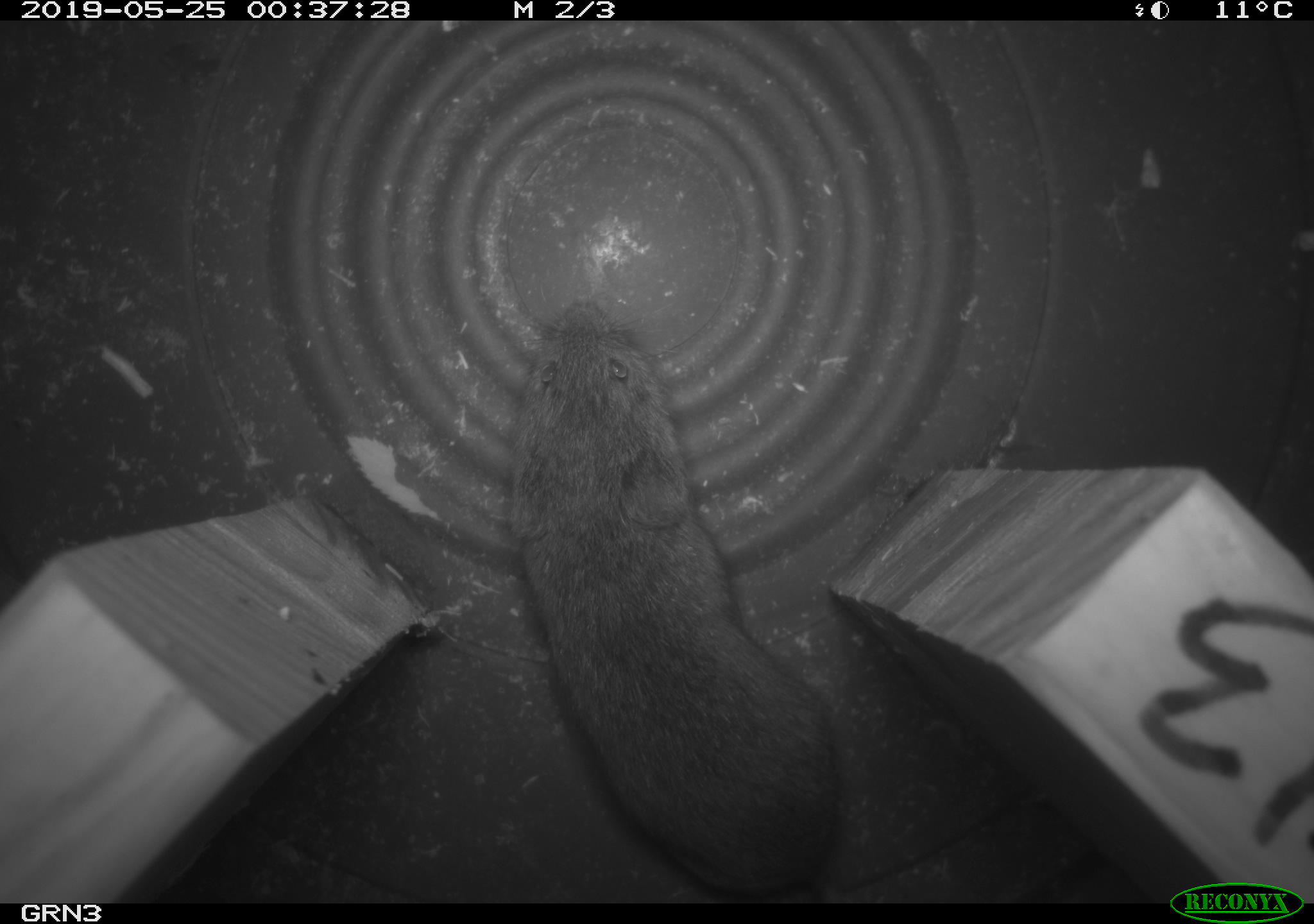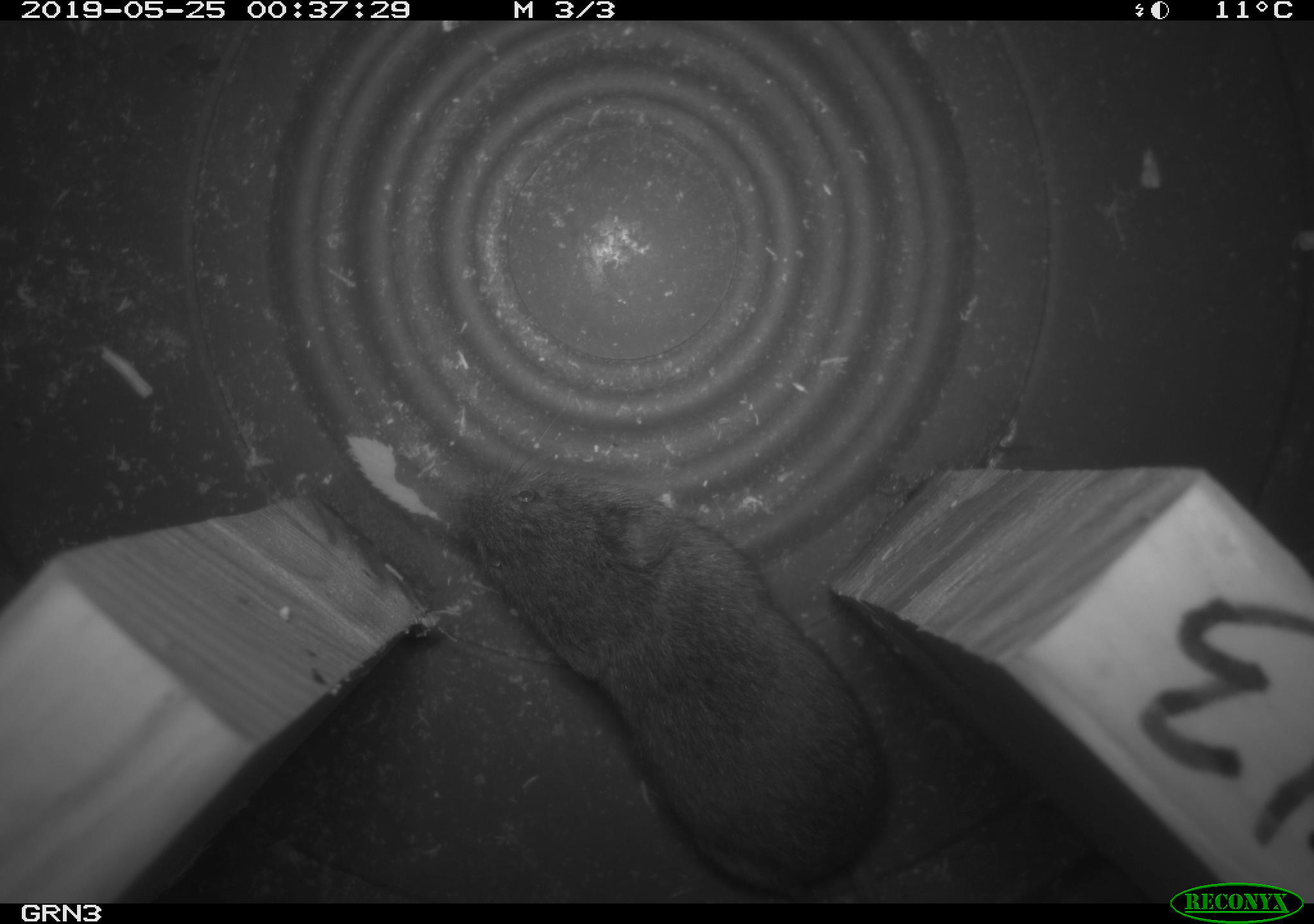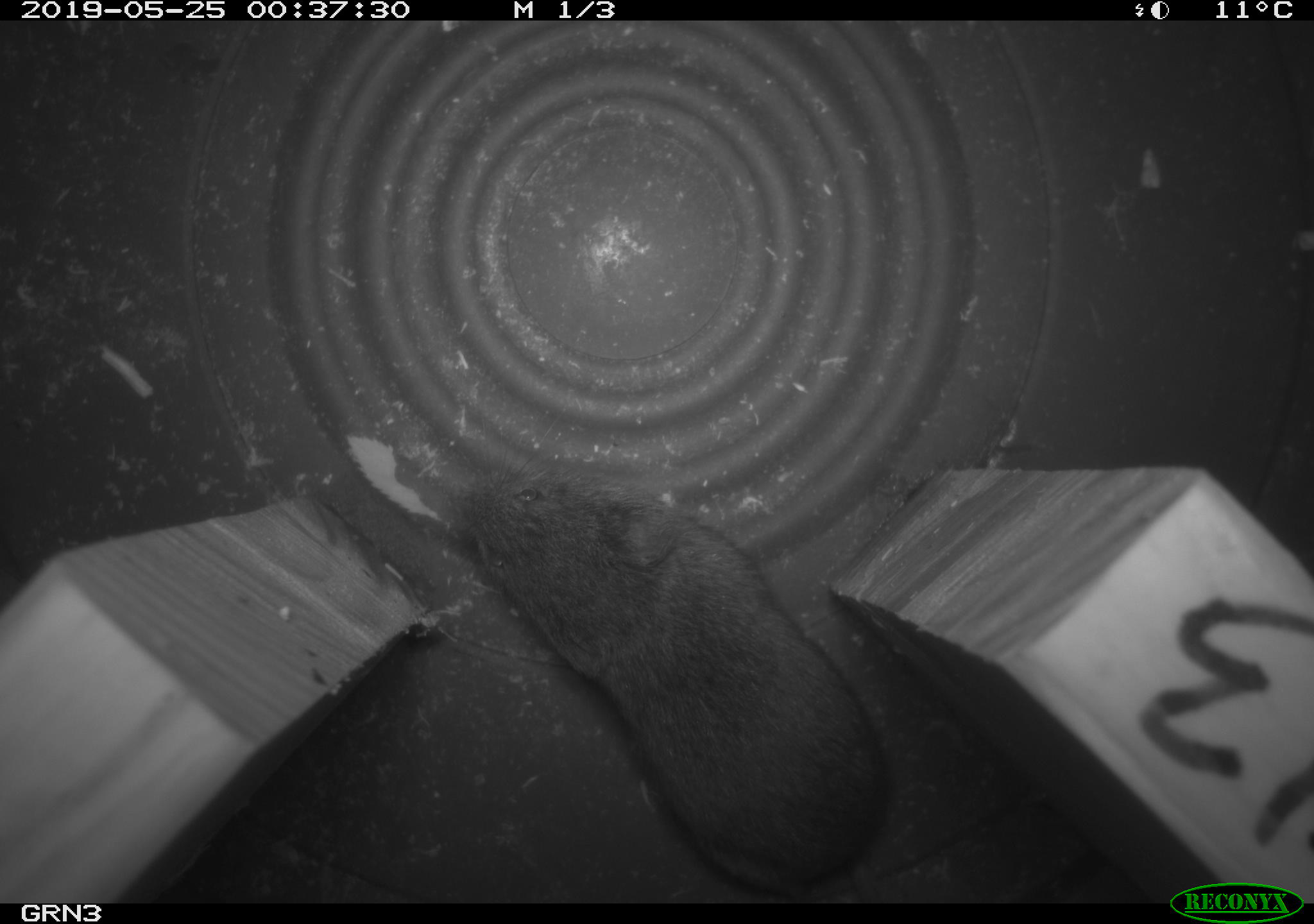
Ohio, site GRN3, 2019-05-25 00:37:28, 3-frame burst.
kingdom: Animalia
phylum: Chordata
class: Mammalia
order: Rodentia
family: Cricetidae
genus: Microtus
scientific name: Microtus pennsylvanicus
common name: meadow vole